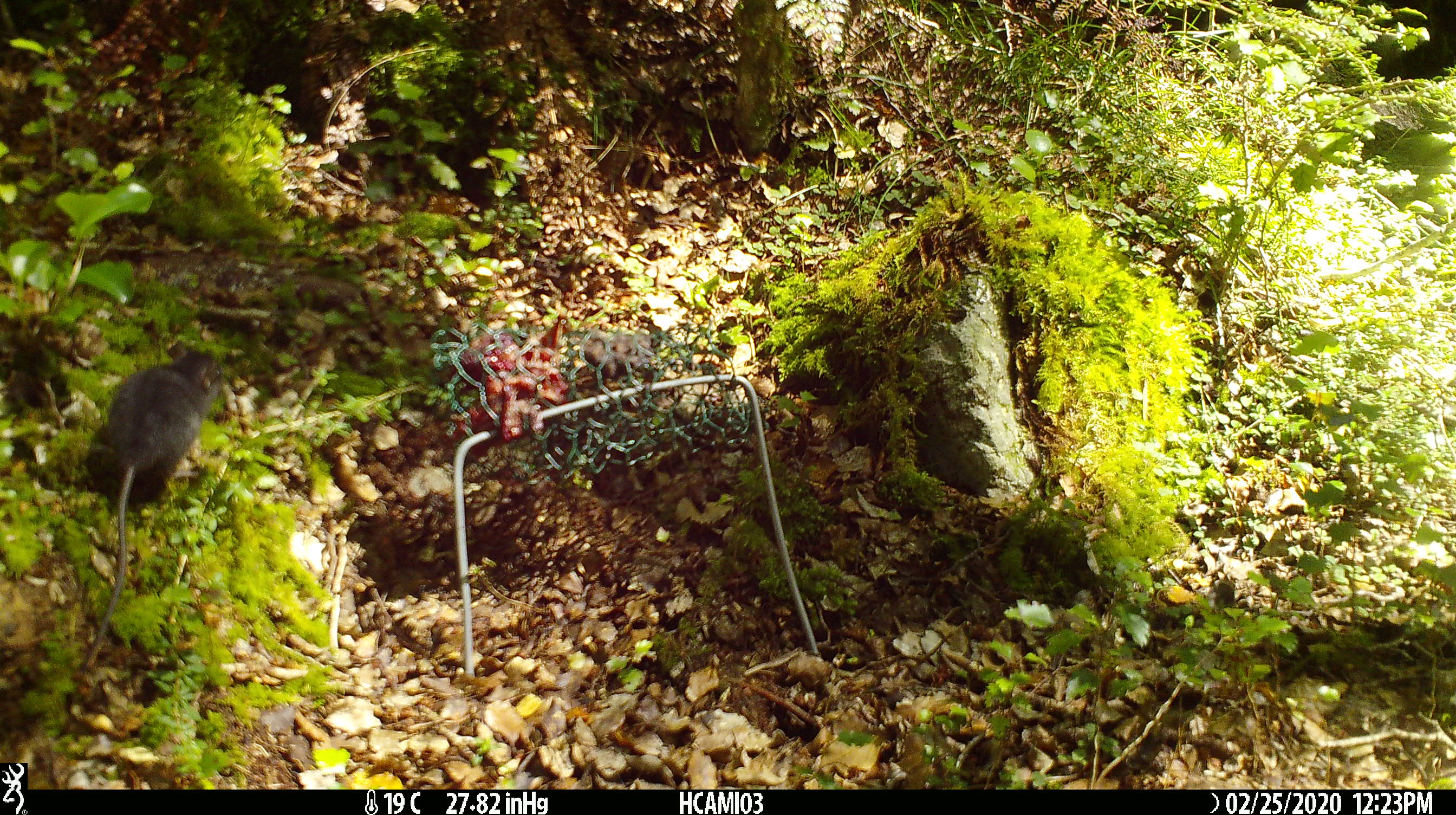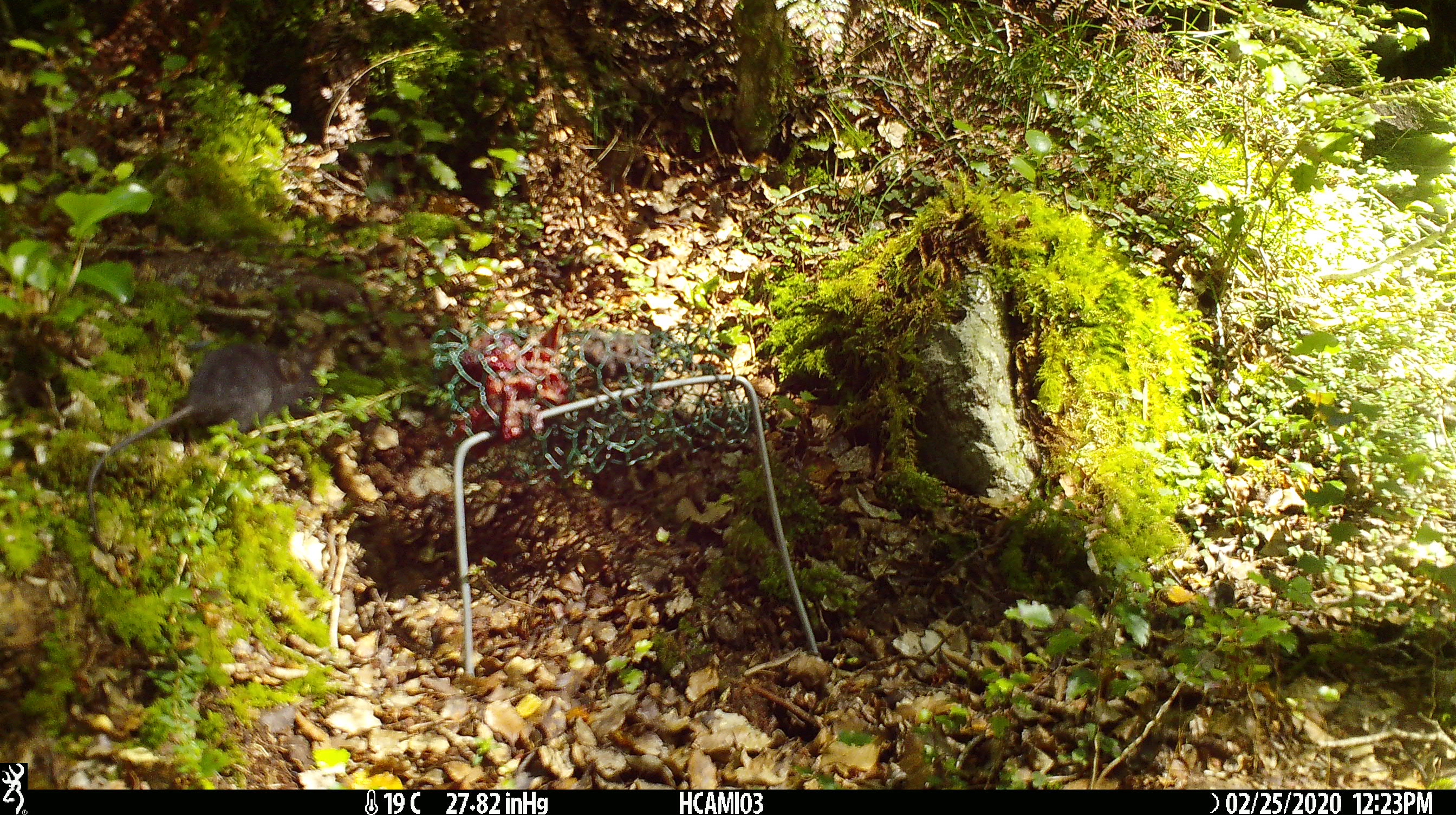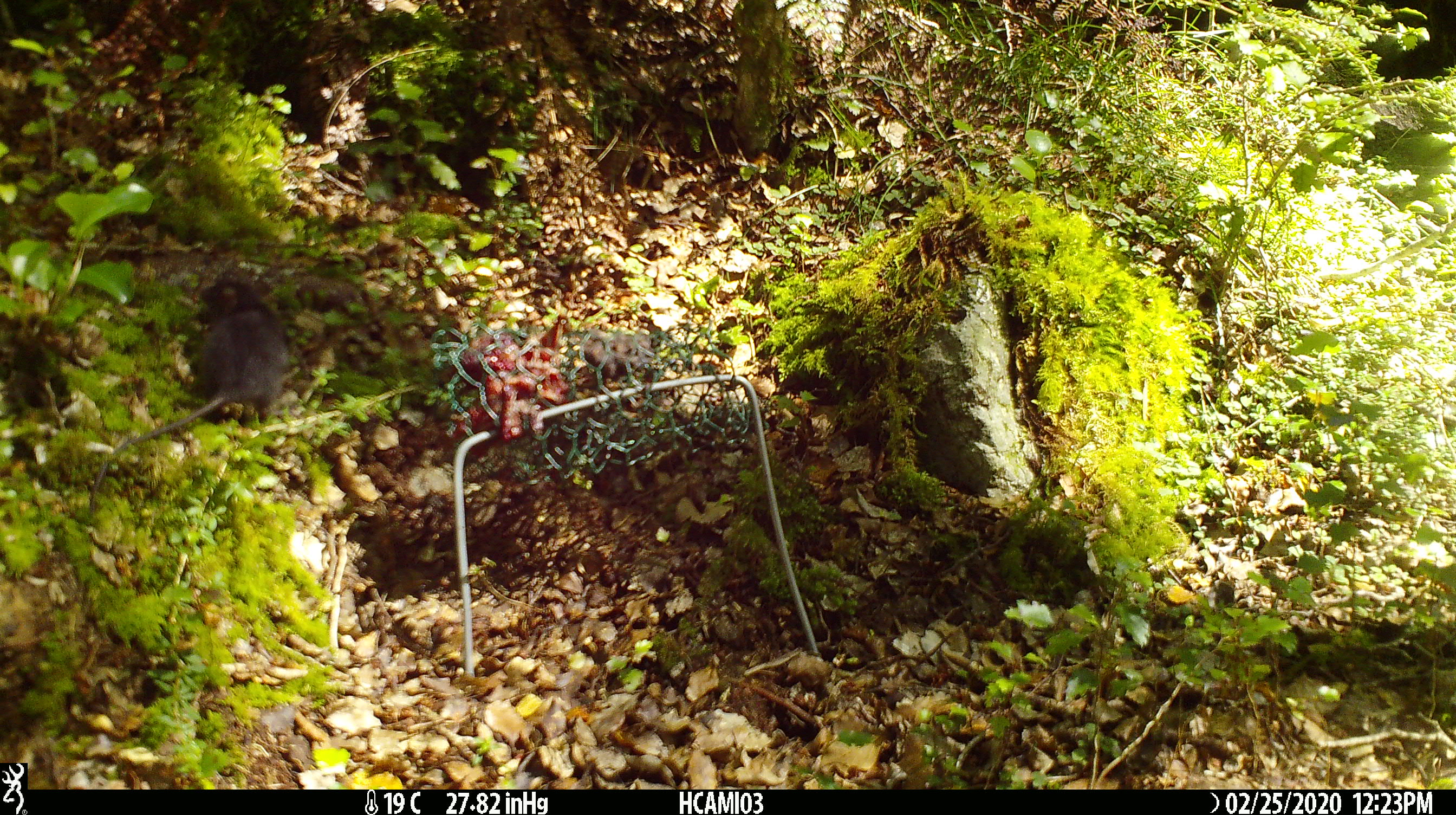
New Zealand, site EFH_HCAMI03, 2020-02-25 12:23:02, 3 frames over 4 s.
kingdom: Animalia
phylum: Chordata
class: Mammalia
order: Rodentia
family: Muridae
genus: Mus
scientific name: Mus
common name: mouse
Mouse (Mus).